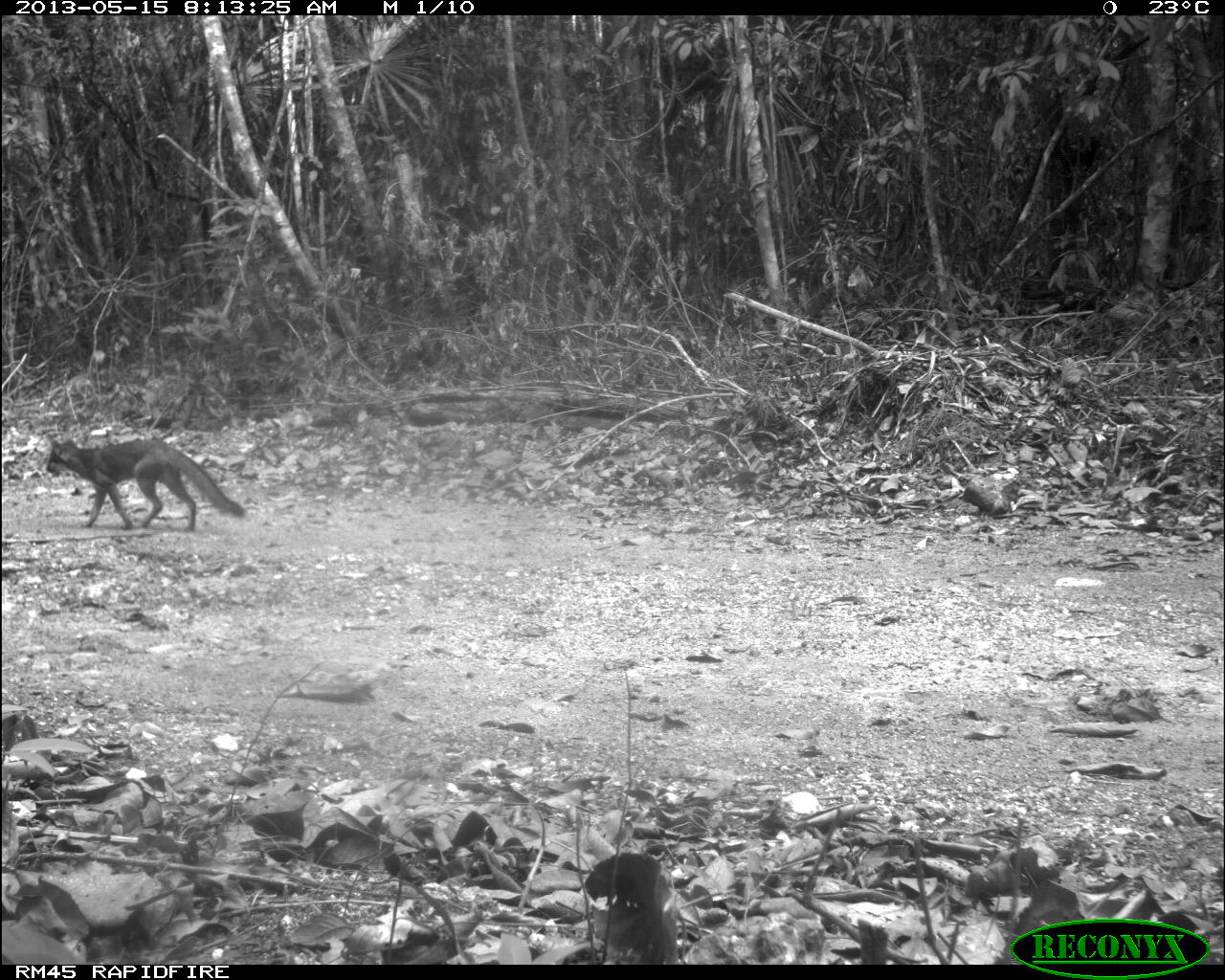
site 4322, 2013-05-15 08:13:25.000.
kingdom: Animalia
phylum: Chordata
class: Mammalia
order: Carnivora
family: Canidae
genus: Urocyon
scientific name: Urocyon cinereoargenteus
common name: gray fox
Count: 1.